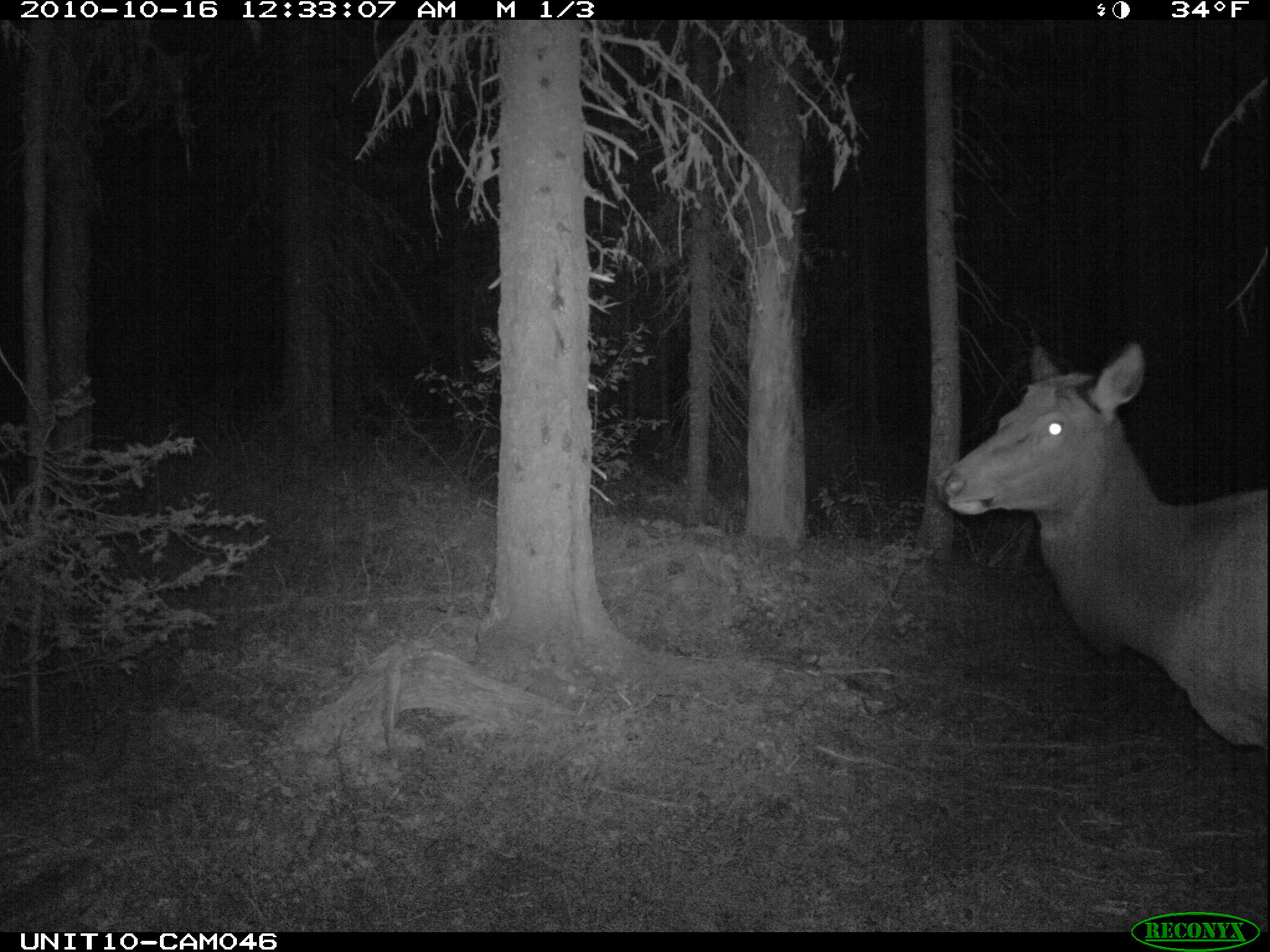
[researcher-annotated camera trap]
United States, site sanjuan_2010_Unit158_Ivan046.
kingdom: Animalia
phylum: Chordata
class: Mammalia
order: Artiodactyla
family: Cervidae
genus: Cervus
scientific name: Cervus elaphus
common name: red deer